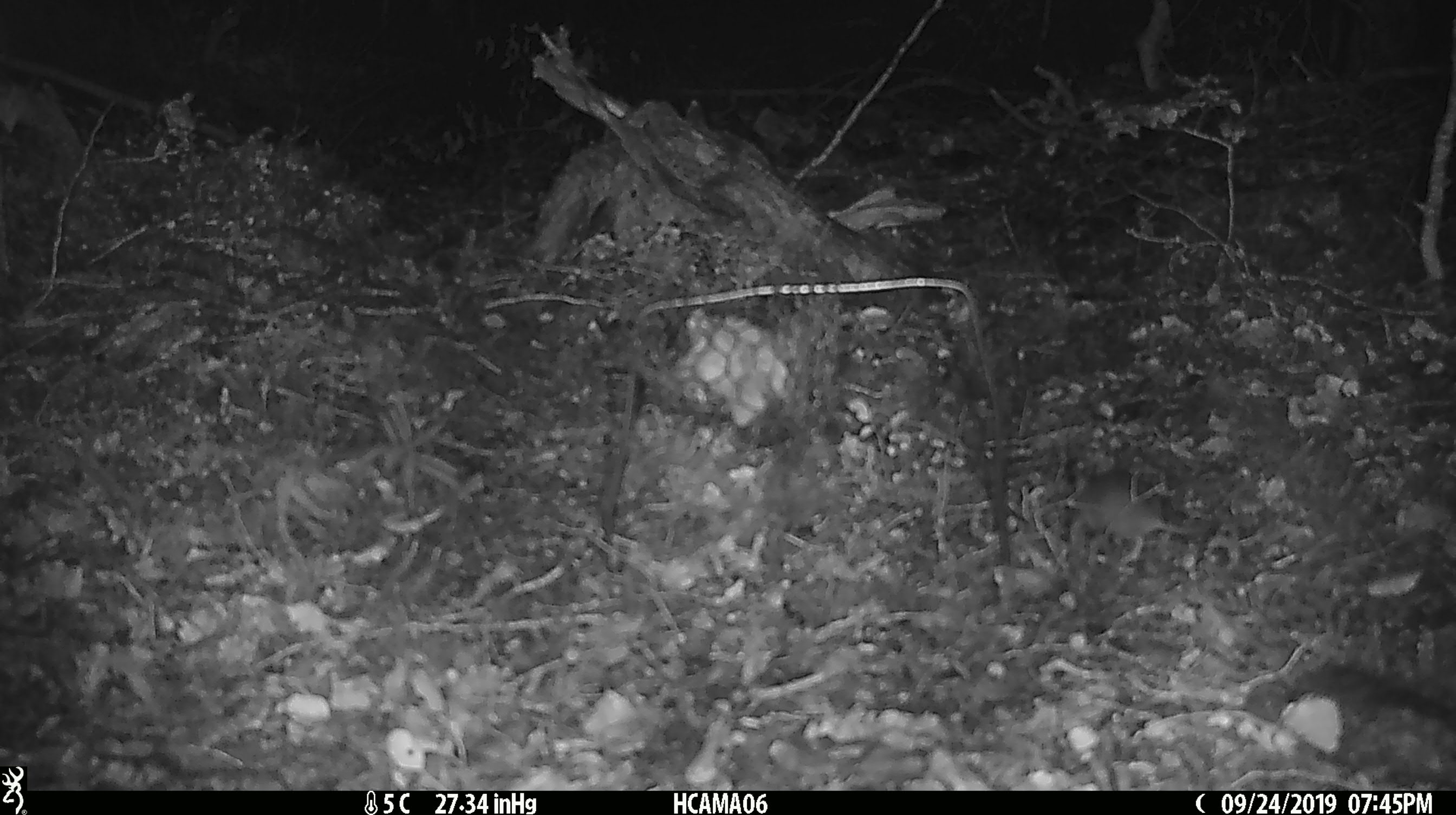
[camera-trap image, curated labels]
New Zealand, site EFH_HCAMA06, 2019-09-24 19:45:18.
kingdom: Animalia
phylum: Chordata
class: Mammalia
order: Rodentia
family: Muridae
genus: Mus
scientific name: Mus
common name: mouse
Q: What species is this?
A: Mouse (Mus).